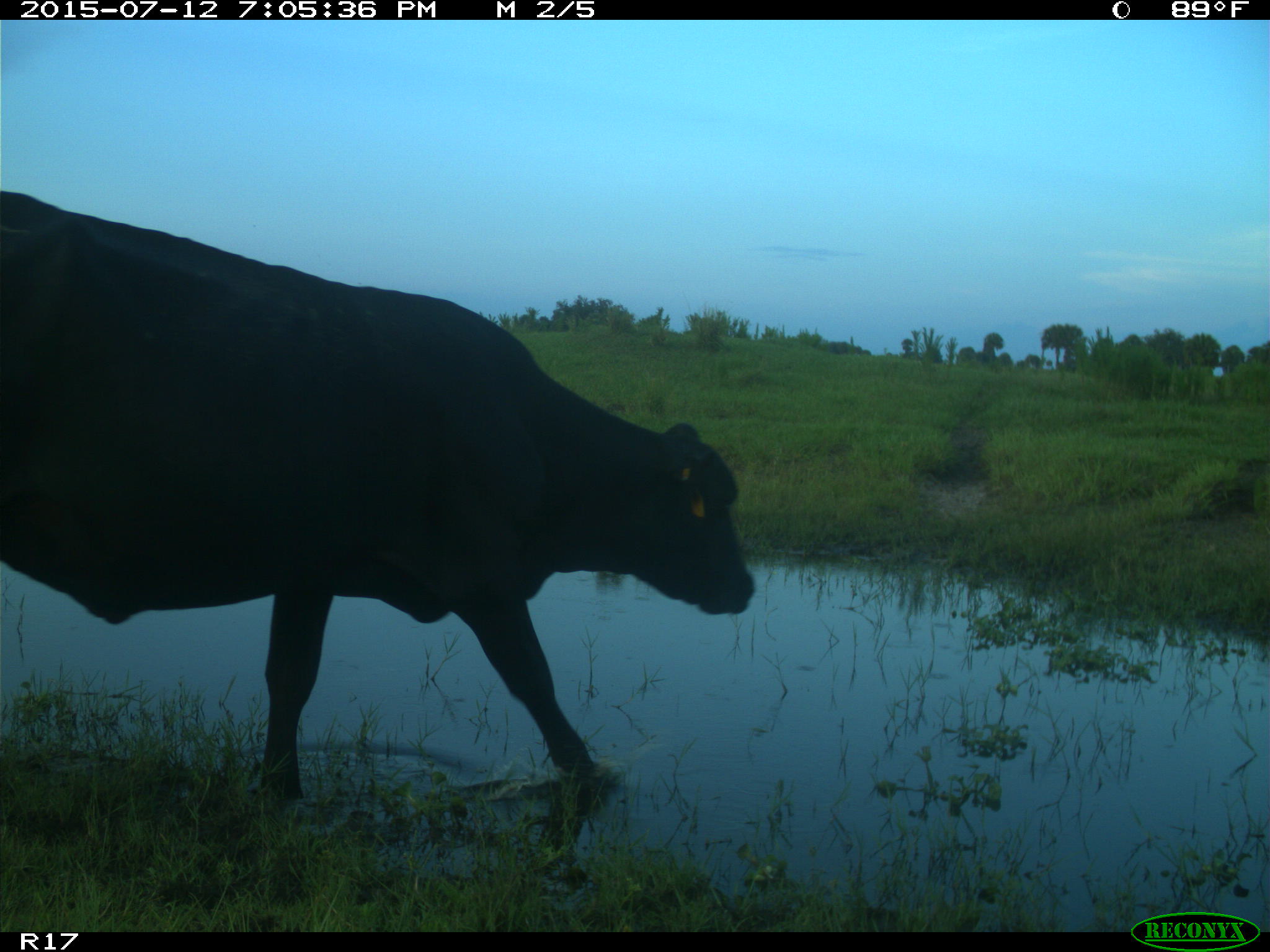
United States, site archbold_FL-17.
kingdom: Animalia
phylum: Chordata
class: Mammalia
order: Artiodactyla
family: Bovidae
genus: Bos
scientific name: Bos taurus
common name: domestic cow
Bos taurus (domestic cow).